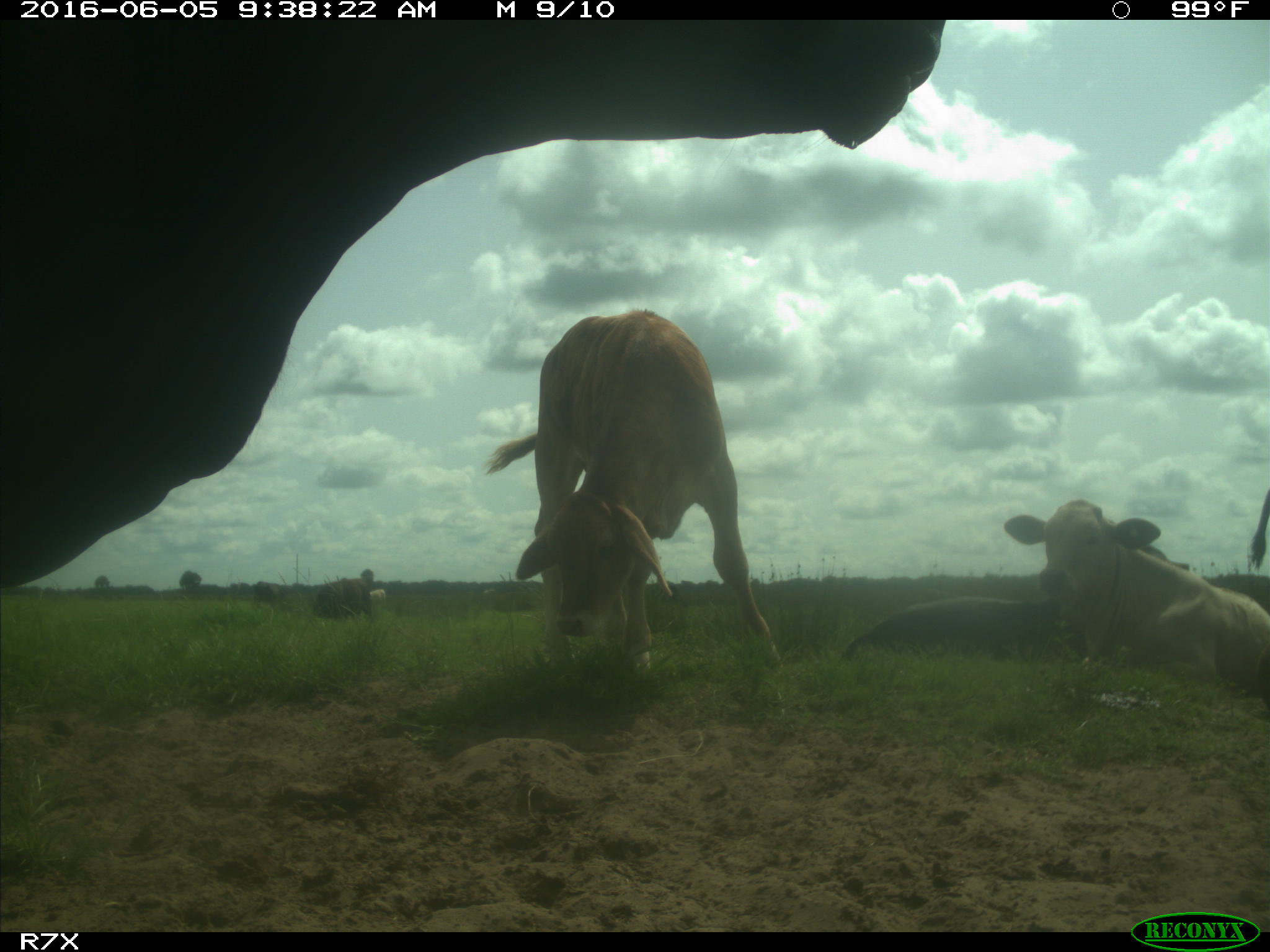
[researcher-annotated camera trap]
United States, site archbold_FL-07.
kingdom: Animalia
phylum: Chordata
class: Mammalia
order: Artiodactyla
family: Bovidae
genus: Bos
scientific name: Bos taurus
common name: domestic cow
Bos taurus (domestic cow).